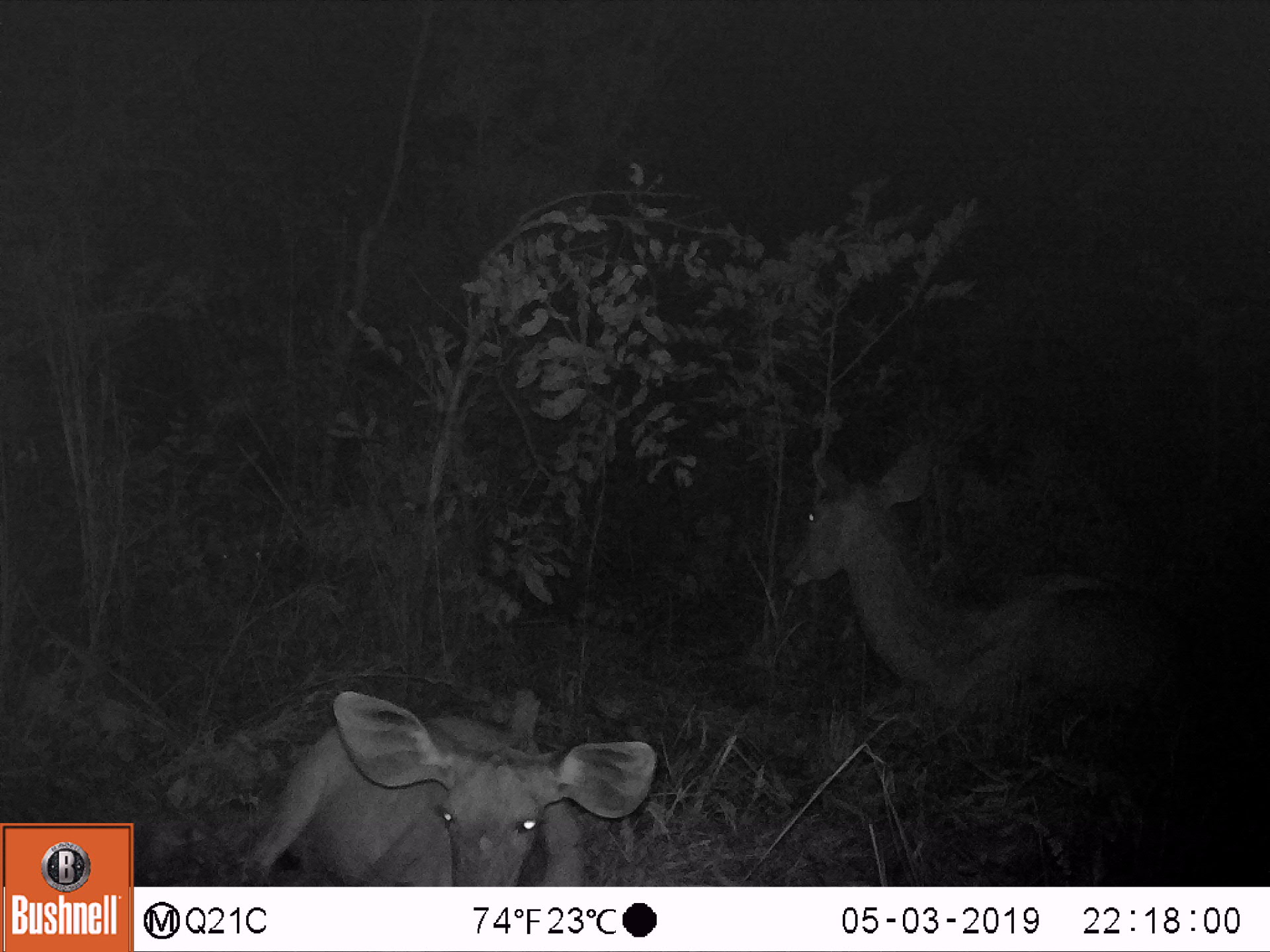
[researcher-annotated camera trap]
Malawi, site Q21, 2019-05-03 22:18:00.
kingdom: Animalia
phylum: Chordata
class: Mammalia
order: Artiodactyla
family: Bovidae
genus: Tragelaphus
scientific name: Tragelaphus strepsiceros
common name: greater kudu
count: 2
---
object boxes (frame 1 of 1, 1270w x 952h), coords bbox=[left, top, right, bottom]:
greater kudu: bbox=[777, 435, 1206, 735]; bbox=[231, 677, 663, 884]